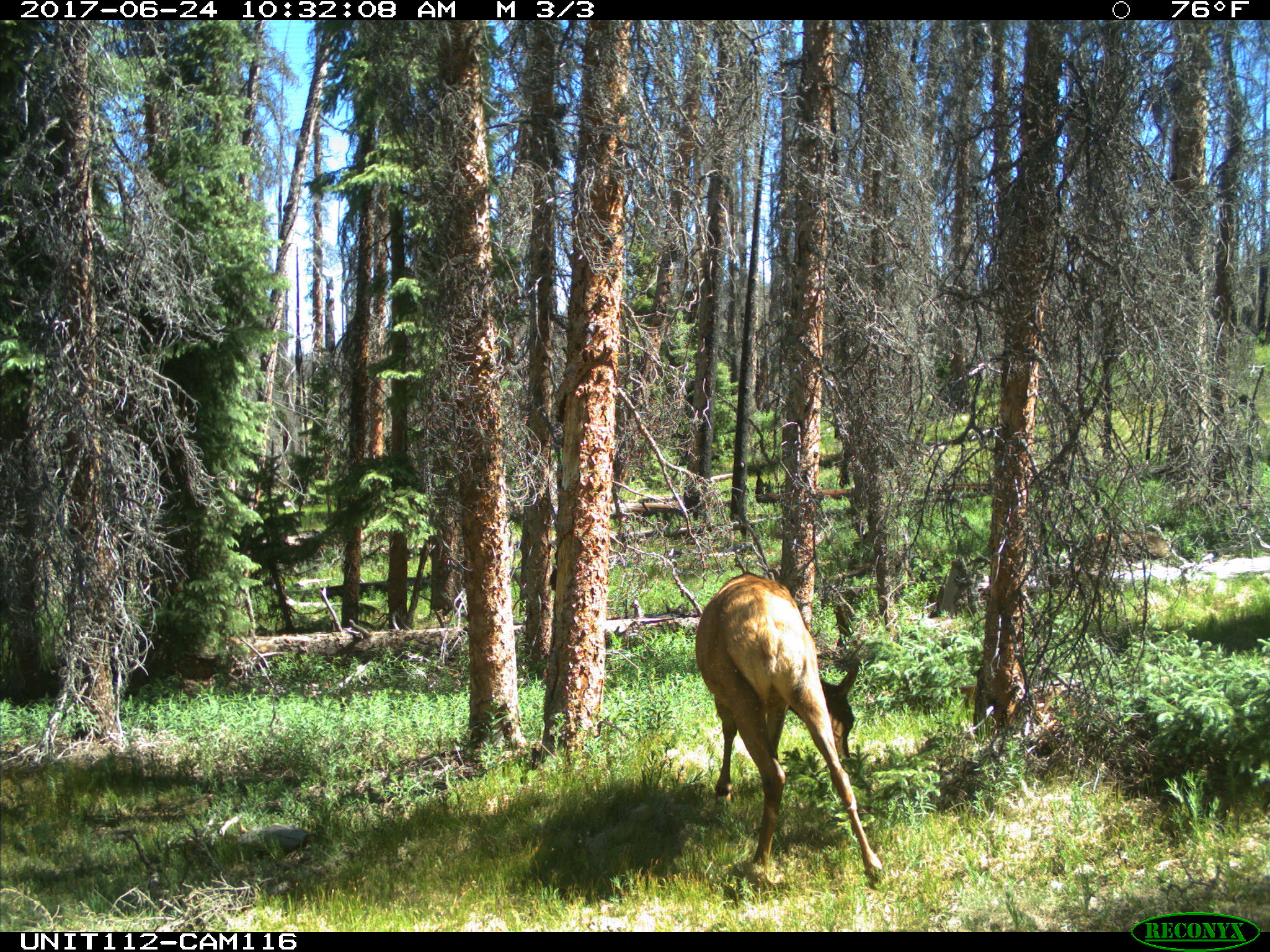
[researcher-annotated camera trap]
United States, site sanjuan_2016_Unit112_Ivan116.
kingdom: Animalia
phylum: Chordata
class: Mammalia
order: Artiodactyla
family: Cervidae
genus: Cervus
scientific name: Cervus elaphus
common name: red deer